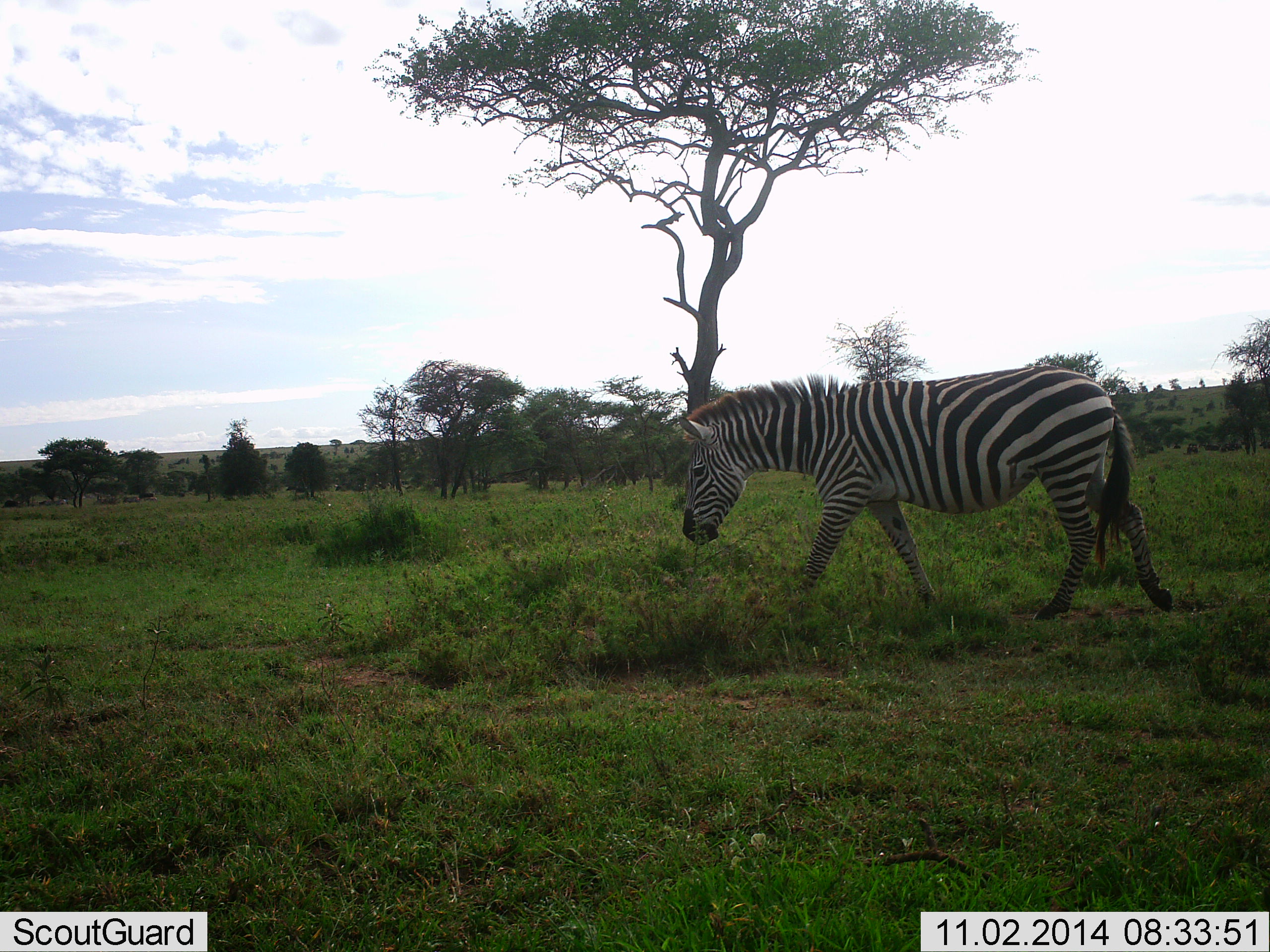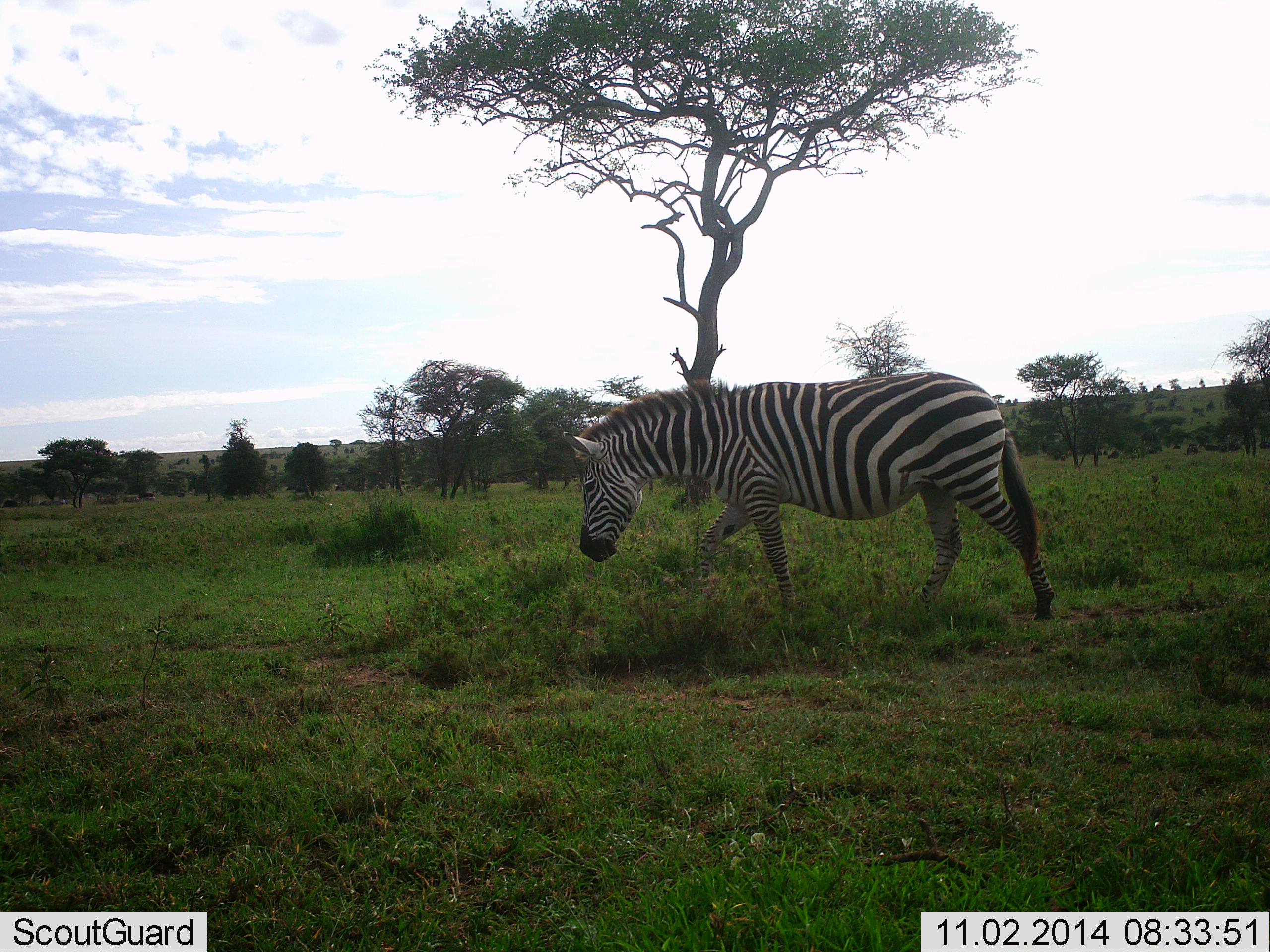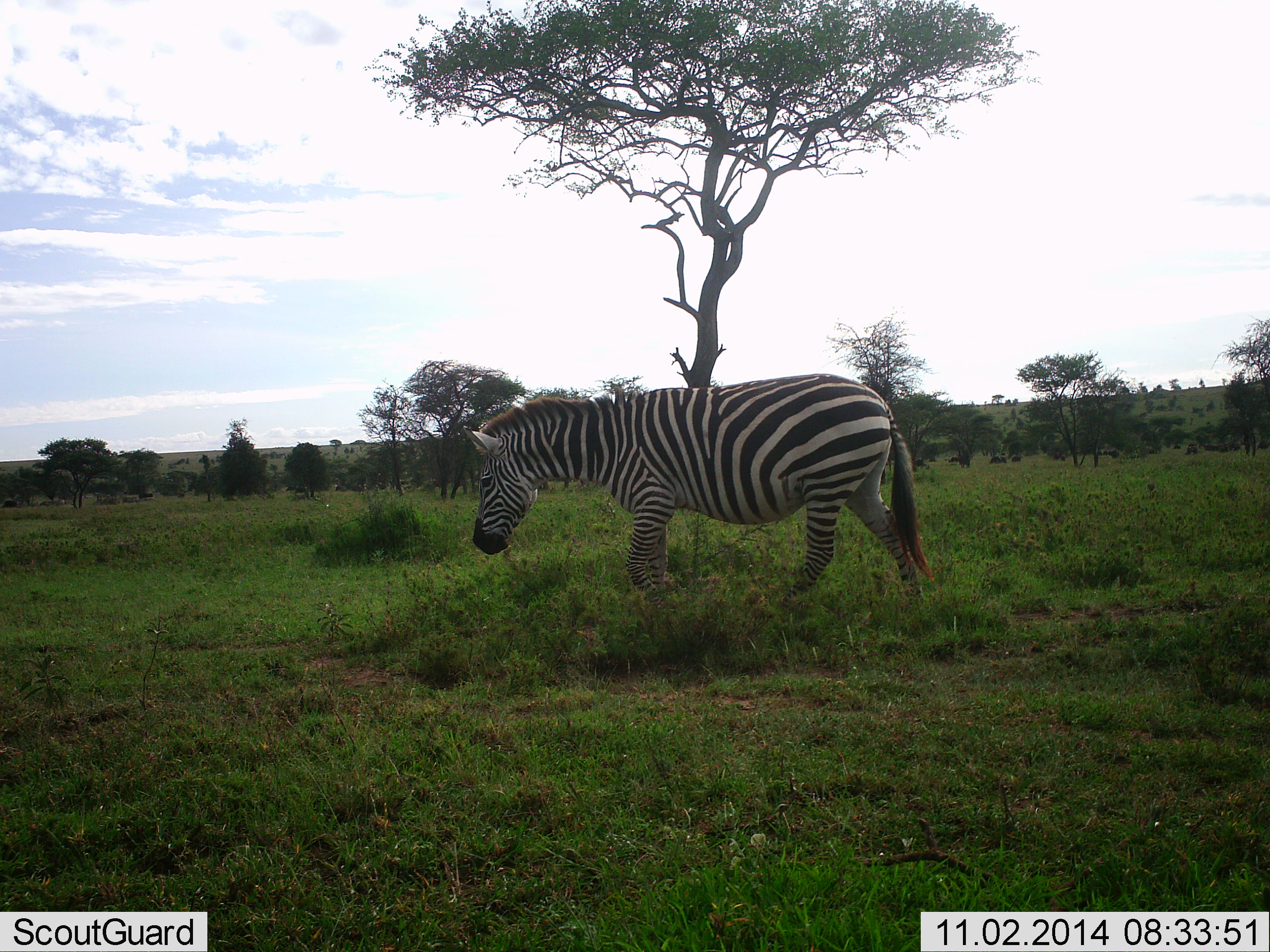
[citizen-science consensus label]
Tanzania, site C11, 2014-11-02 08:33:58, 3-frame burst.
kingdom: Animalia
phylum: Chordata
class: Mammalia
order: Perissodactyla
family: Equidae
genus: Equus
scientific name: Equus quagga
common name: plains zebra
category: zebra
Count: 1.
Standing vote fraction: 0%.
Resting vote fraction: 0%.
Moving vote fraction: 90%.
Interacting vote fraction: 0%.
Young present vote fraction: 0%.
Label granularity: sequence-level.